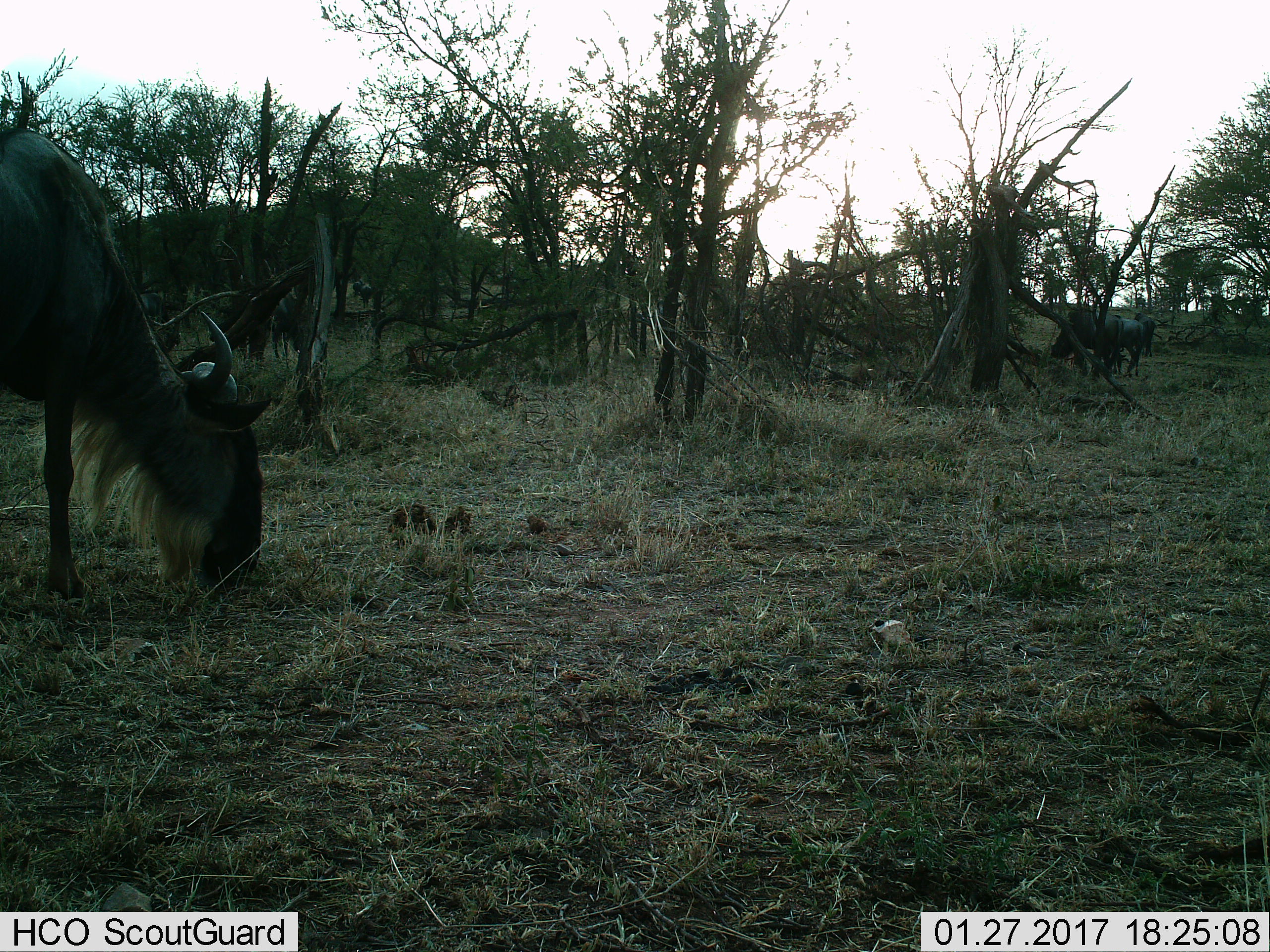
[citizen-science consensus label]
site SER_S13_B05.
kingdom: Animalia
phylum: Chordata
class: Mammalia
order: Artiodactyla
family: Bovidae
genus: Connochaetes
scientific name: Connochaetes taurinus taurinus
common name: blue wildebeest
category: wildebeestblue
Wildebeestblue (blue wildebeest) (Connochaetes taurinus taurinus), count 4. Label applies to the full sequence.